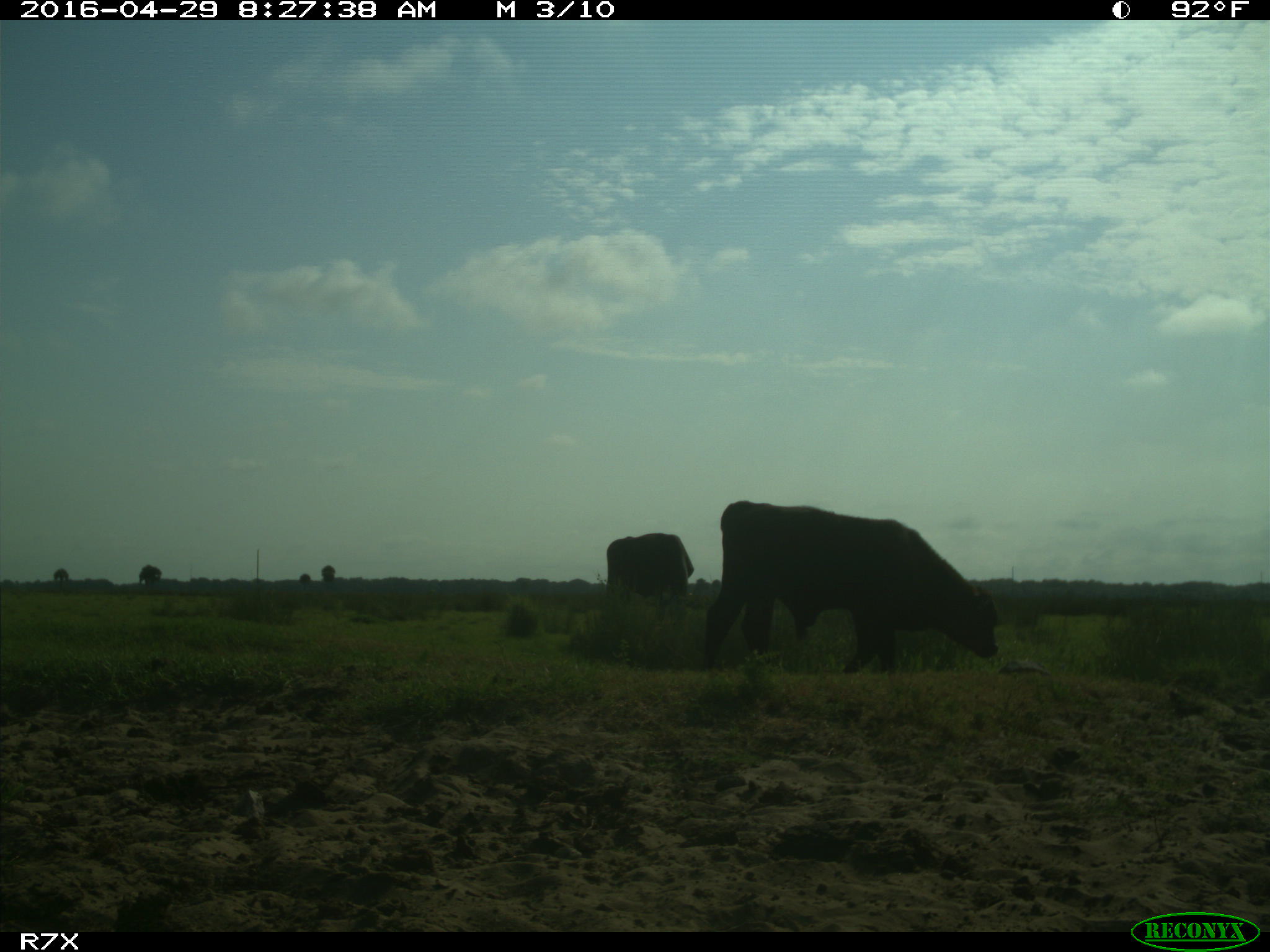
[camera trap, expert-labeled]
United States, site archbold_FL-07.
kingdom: Animalia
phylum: Chordata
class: Mammalia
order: Artiodactyla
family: Bovidae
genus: Bos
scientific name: Bos taurus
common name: domestic cow